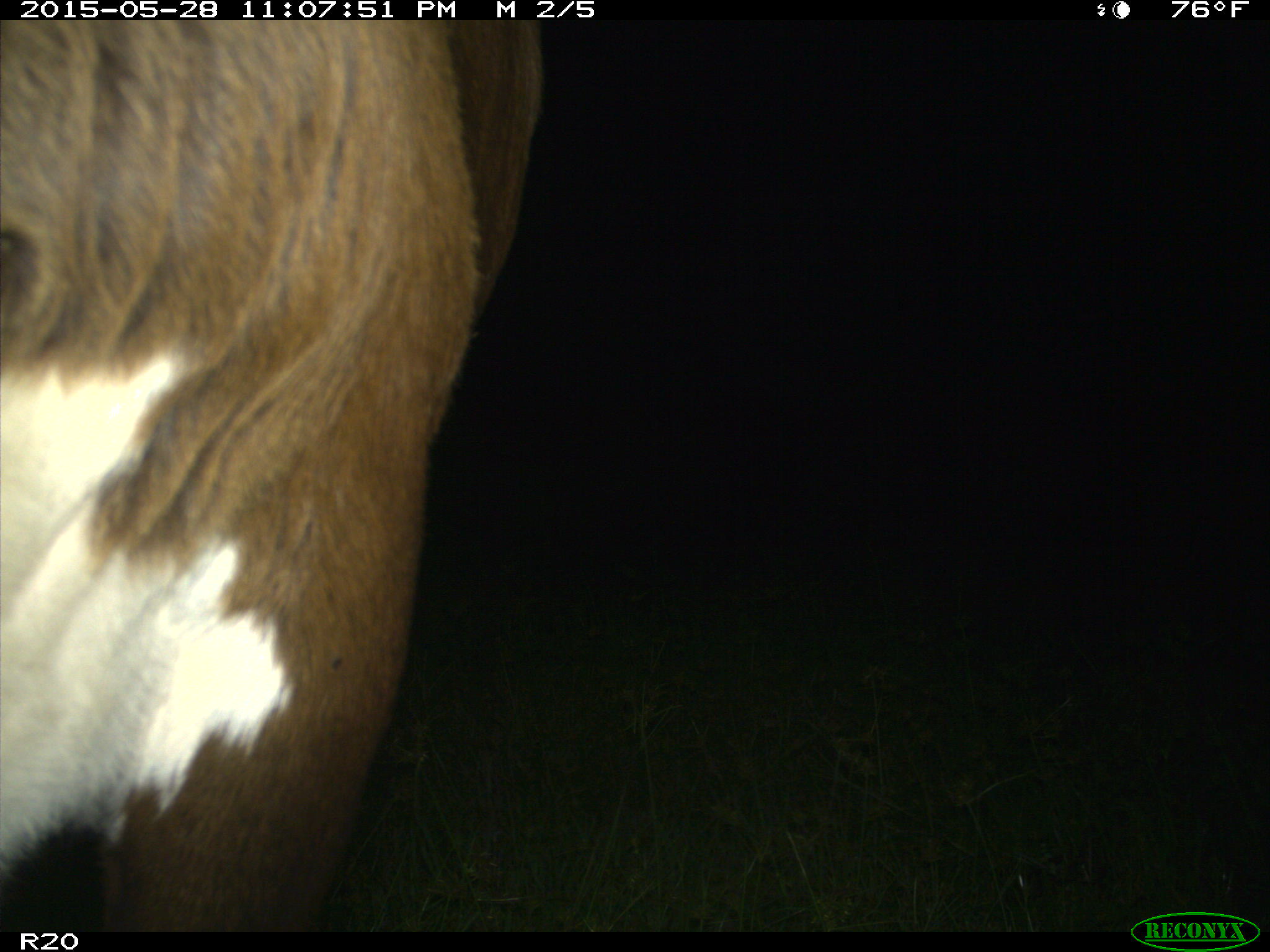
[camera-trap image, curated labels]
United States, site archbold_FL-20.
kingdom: Animalia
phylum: Chordata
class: Mammalia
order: Artiodactyla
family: Bovidae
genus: Bos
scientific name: Bos taurus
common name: domestic cow